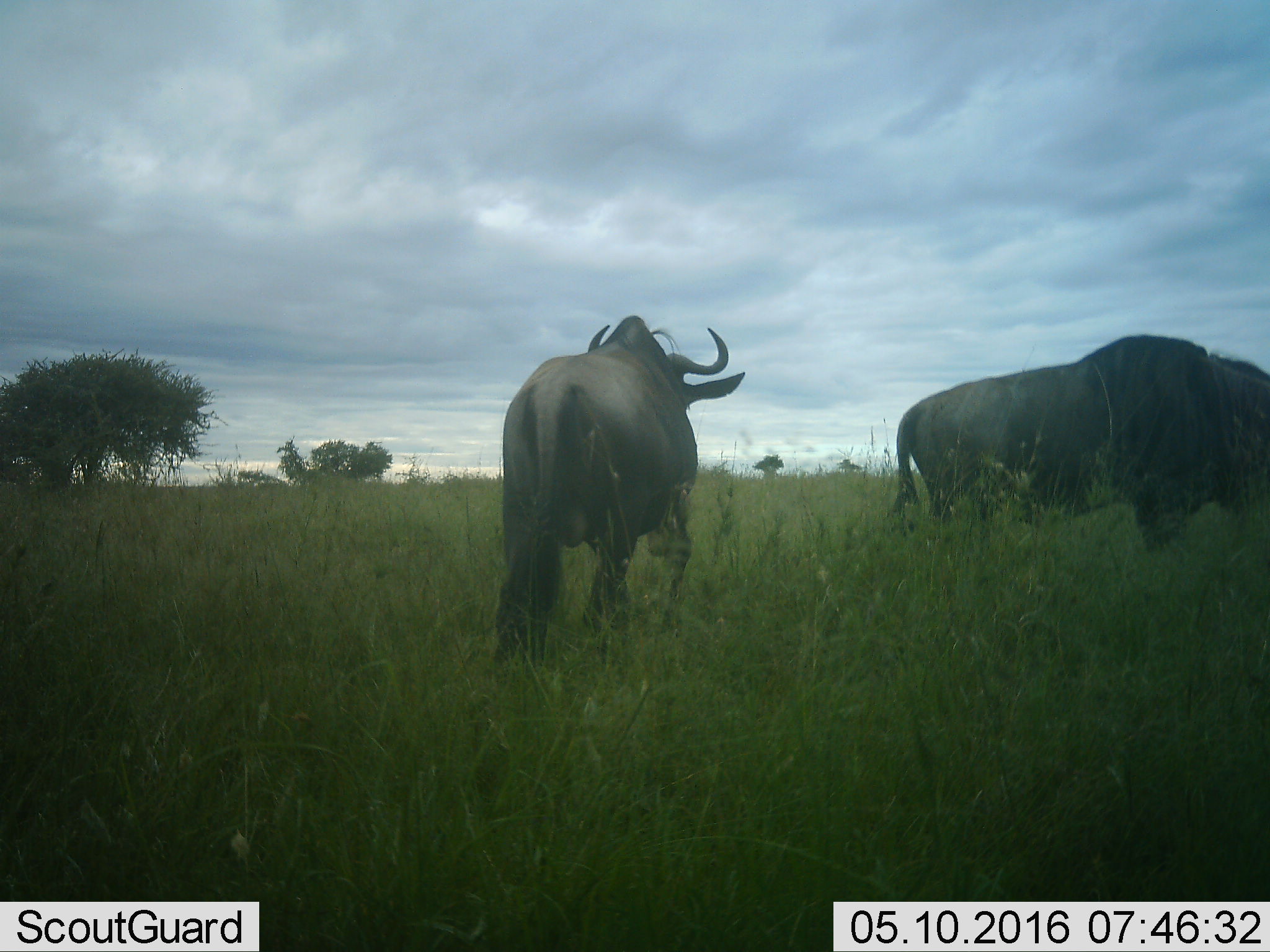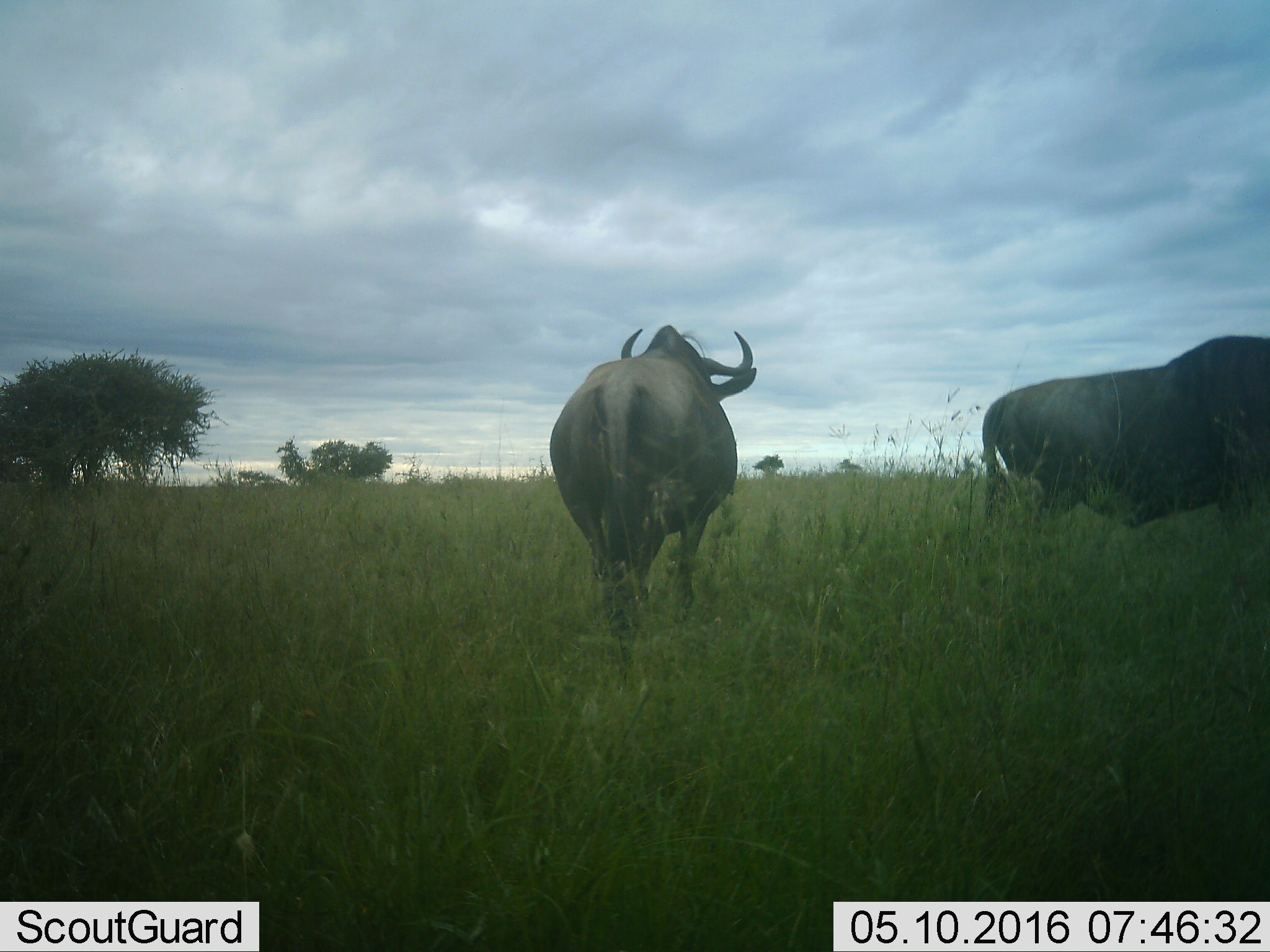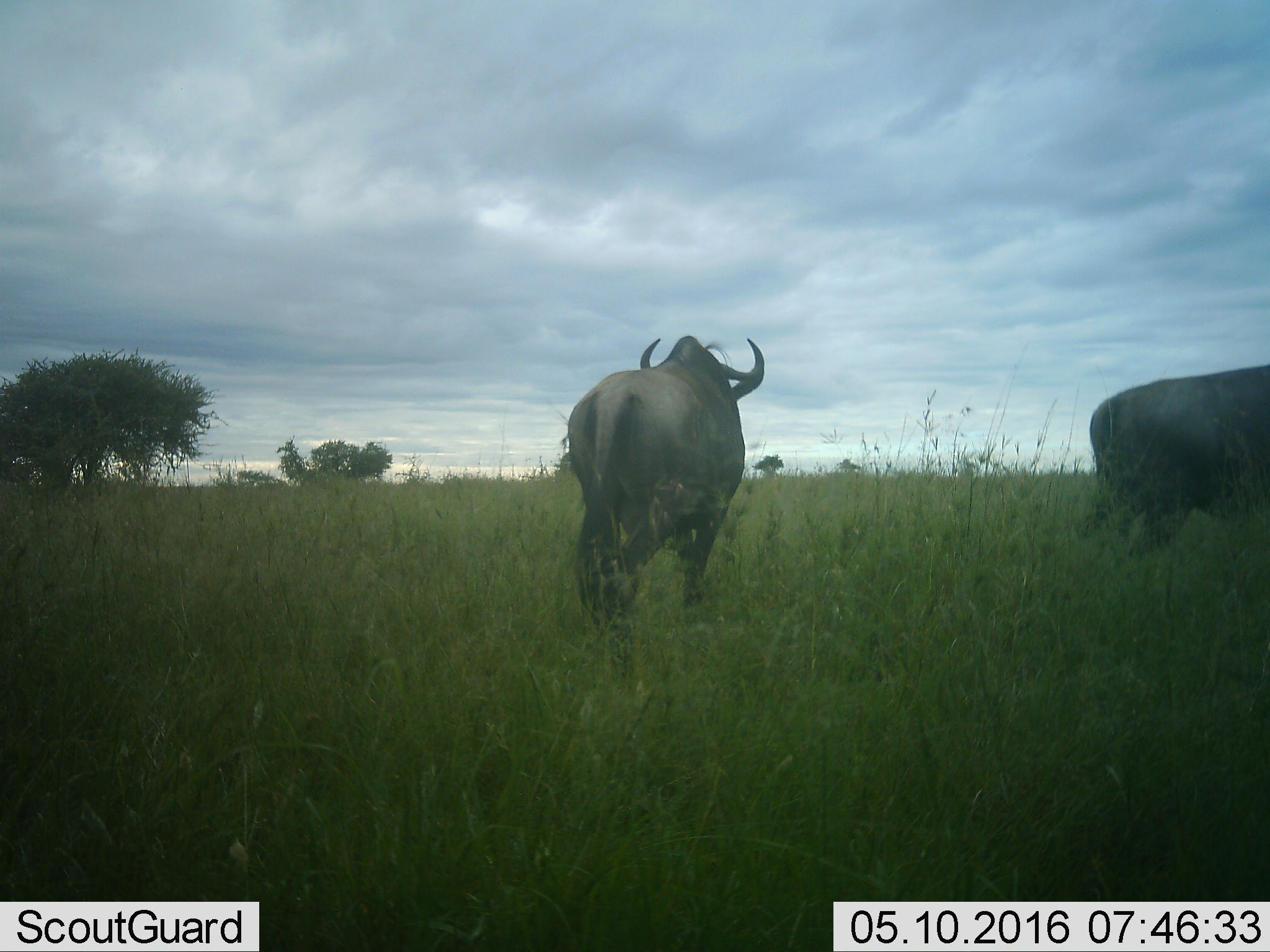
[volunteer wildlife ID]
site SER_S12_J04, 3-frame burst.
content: unidentified animal